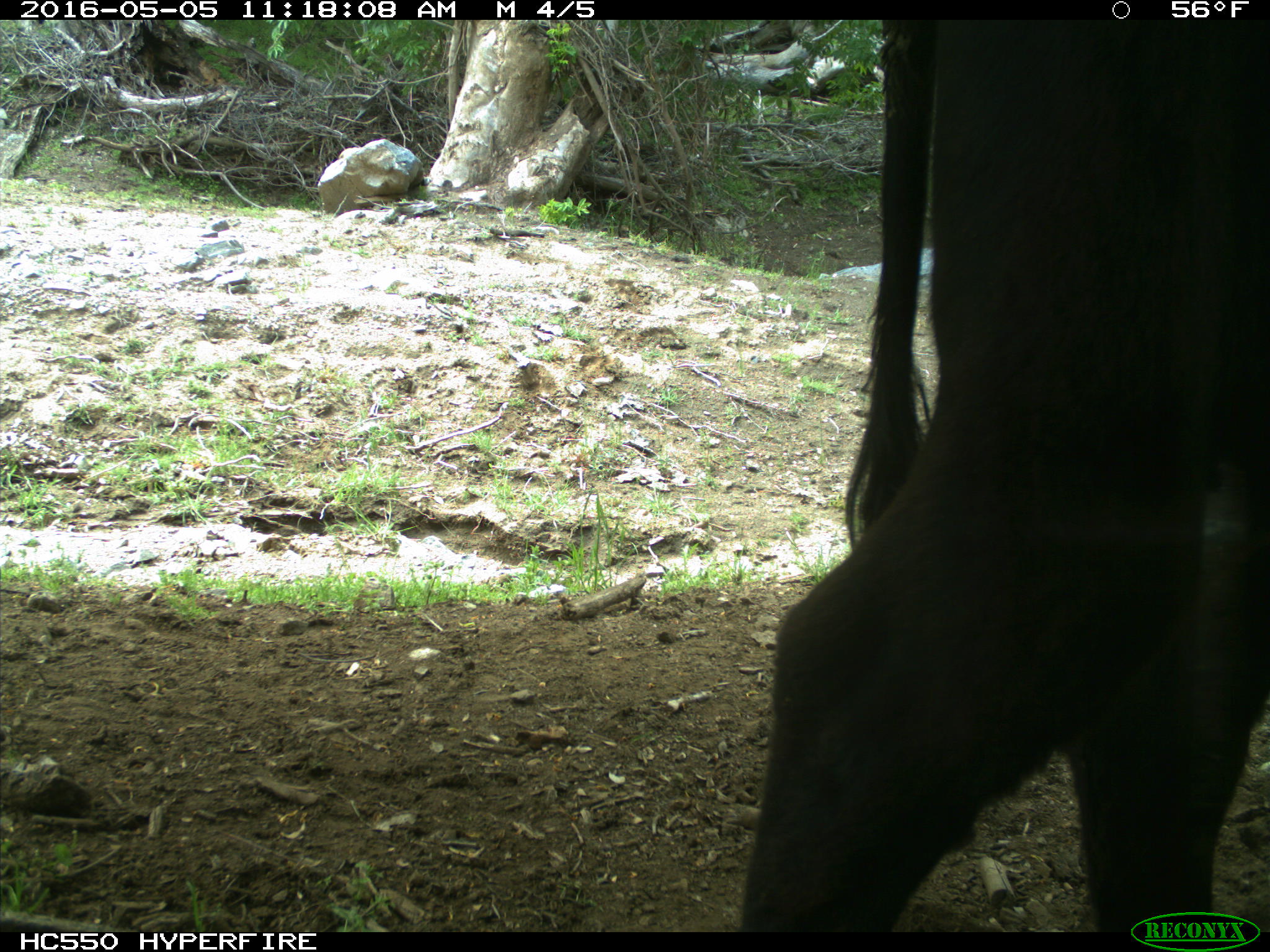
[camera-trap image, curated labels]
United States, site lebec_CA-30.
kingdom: Animalia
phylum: Chordata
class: Mammalia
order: Artiodactyla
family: Bovidae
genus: Bos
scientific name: Bos taurus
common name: domestic cow